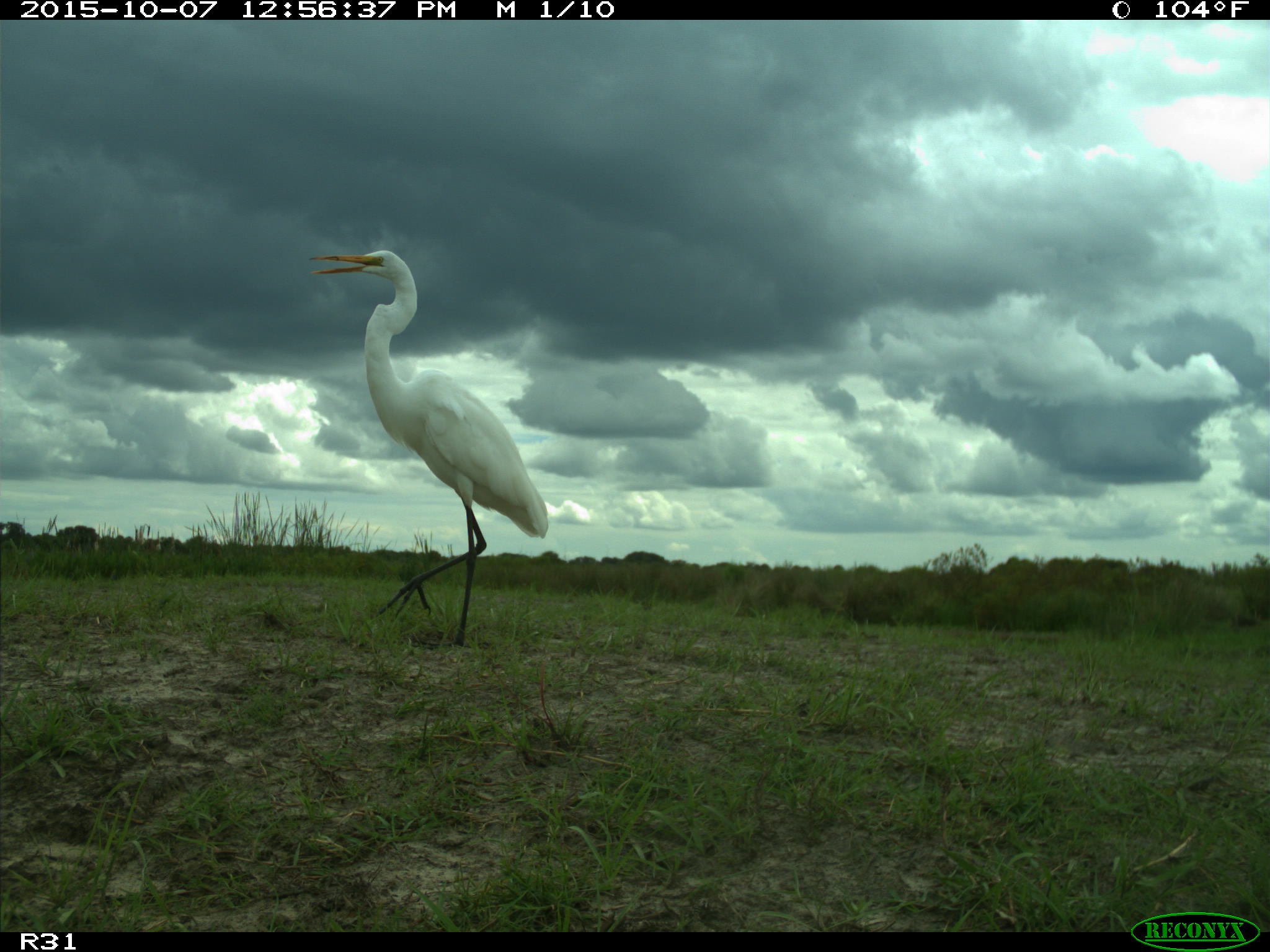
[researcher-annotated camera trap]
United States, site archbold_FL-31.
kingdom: Animalia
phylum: Chordata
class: Aves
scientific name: Aves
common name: birds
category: unidentified bird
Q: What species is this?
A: Unidentified bird (birds) (Aves).